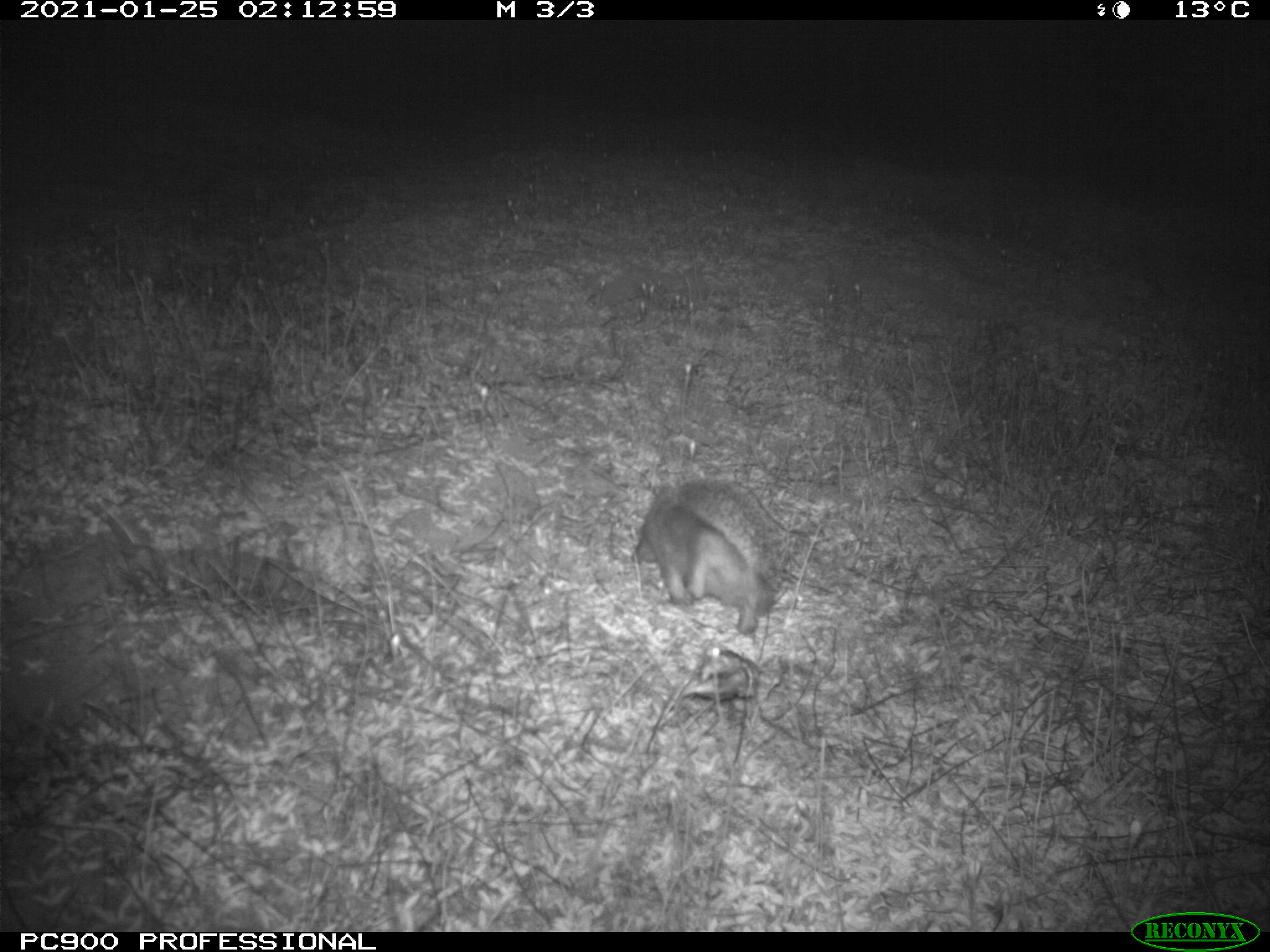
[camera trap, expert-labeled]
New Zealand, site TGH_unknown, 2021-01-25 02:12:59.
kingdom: Animalia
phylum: Chordata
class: Mammalia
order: Eulipotyphla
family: Erinaceidae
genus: Erinaceus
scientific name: Erinaceus europaeus europaeus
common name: european hedgehog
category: hedgehog